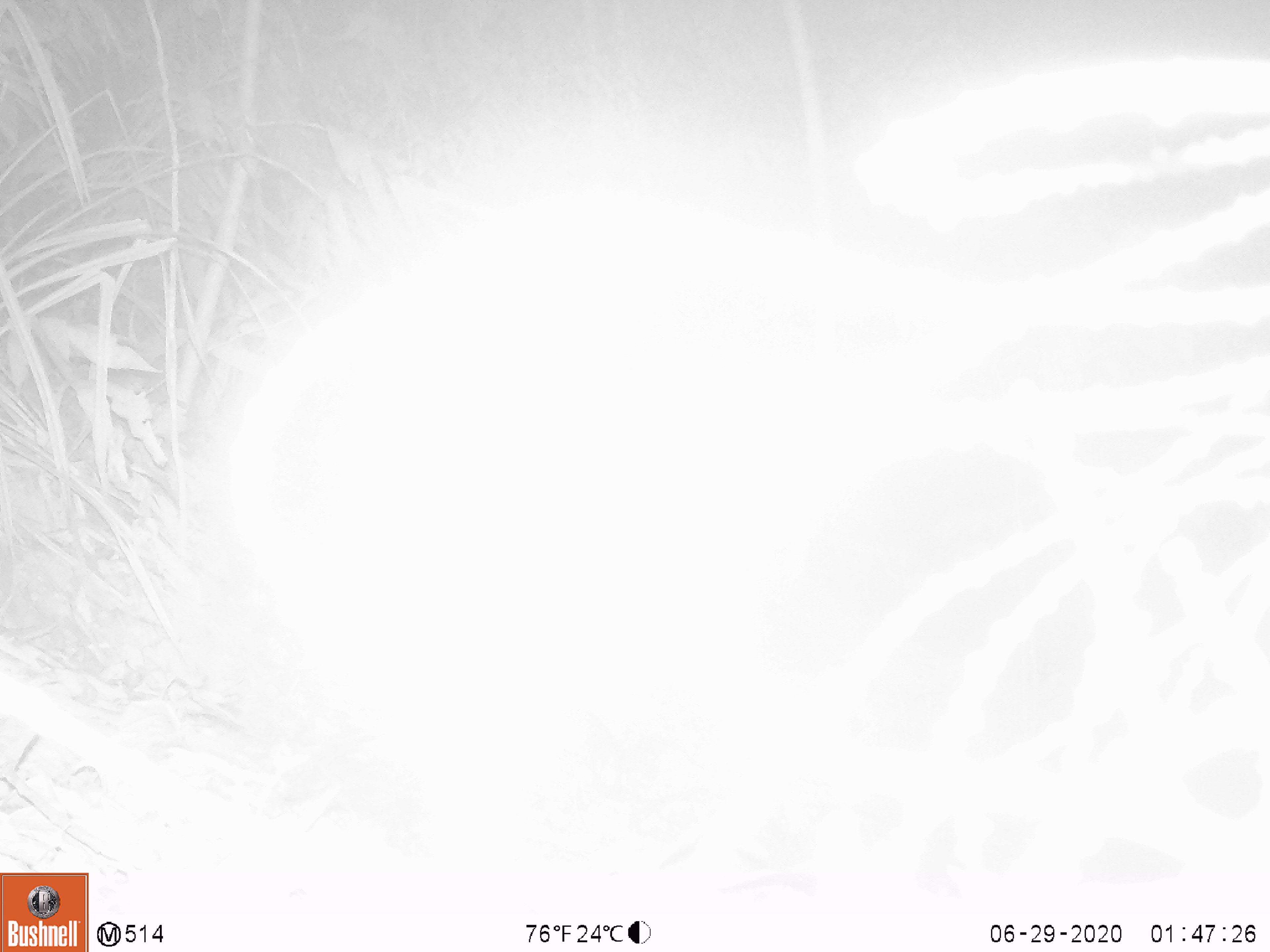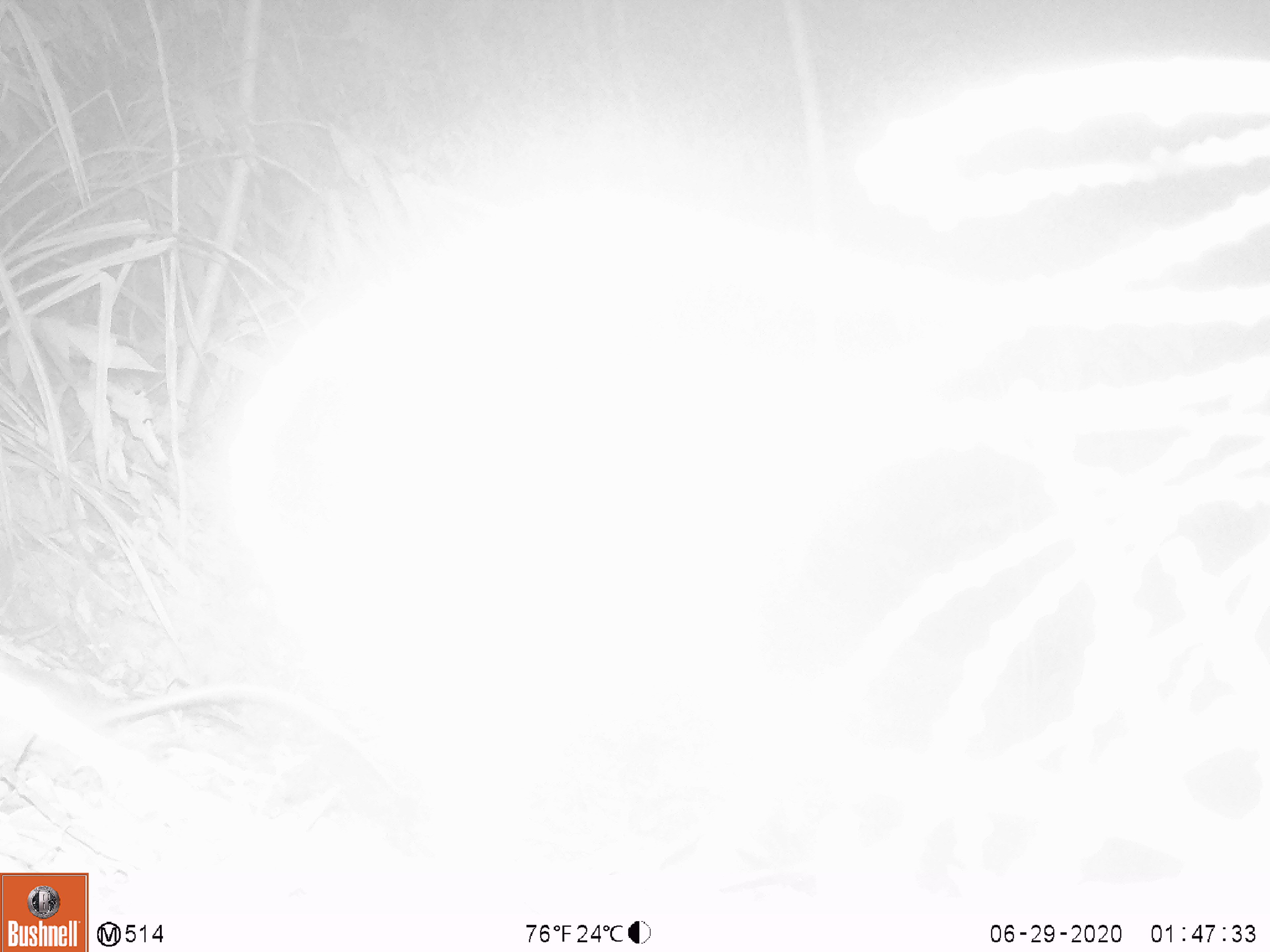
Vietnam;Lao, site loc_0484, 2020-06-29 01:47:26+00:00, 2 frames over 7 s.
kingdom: Animalia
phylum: Chordata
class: Mammalia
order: Rodentia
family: Muridae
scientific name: Muridae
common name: old-world mice and rats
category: unidentified murid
Unidentified murid (old-world mice and rats) (Muridae). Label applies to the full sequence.